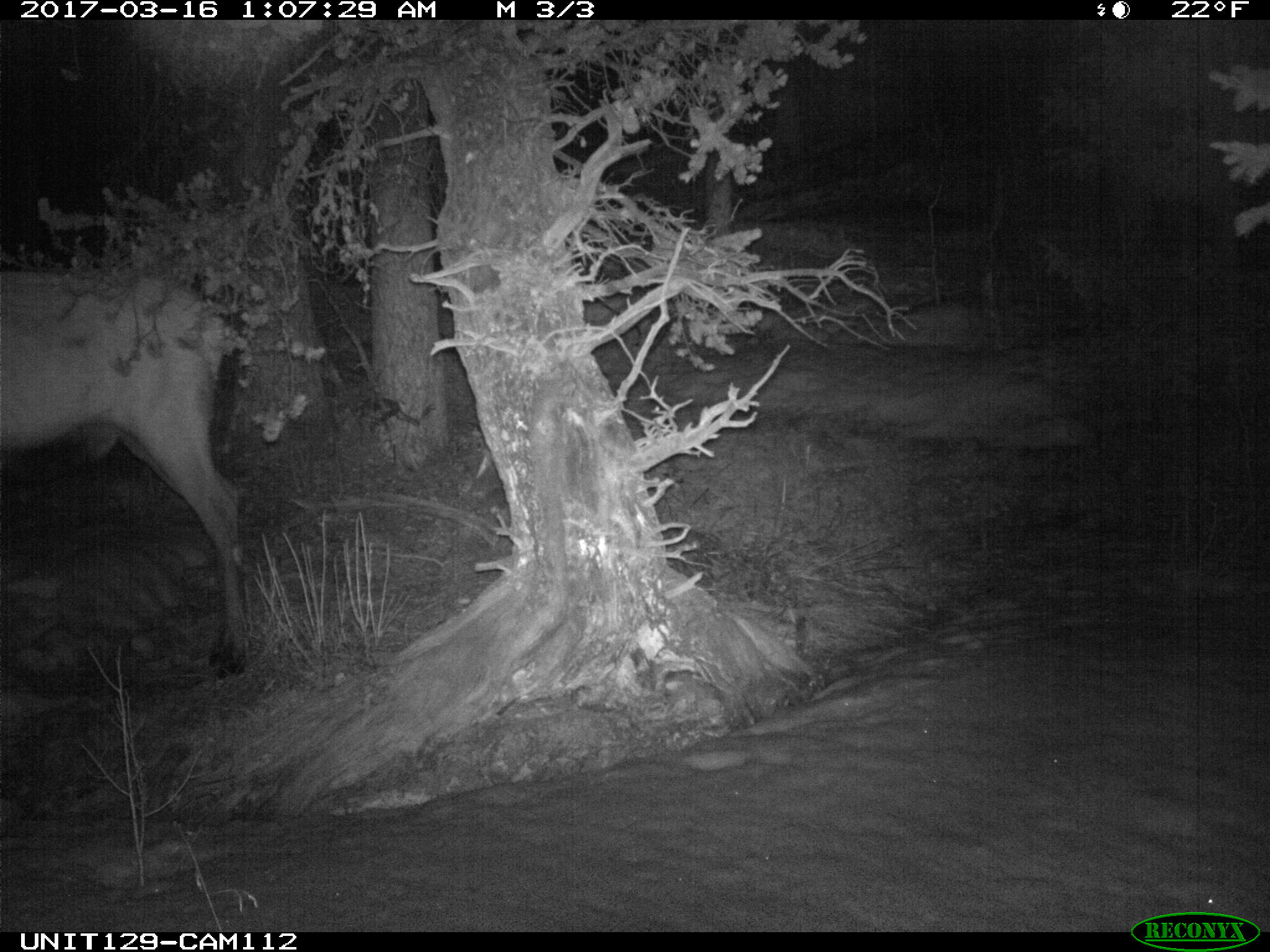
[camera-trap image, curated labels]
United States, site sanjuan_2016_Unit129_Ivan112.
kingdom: Animalia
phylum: Chordata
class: Mammalia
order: Artiodactyla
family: Cervidae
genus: Cervus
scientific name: Cervus elaphus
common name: red deer